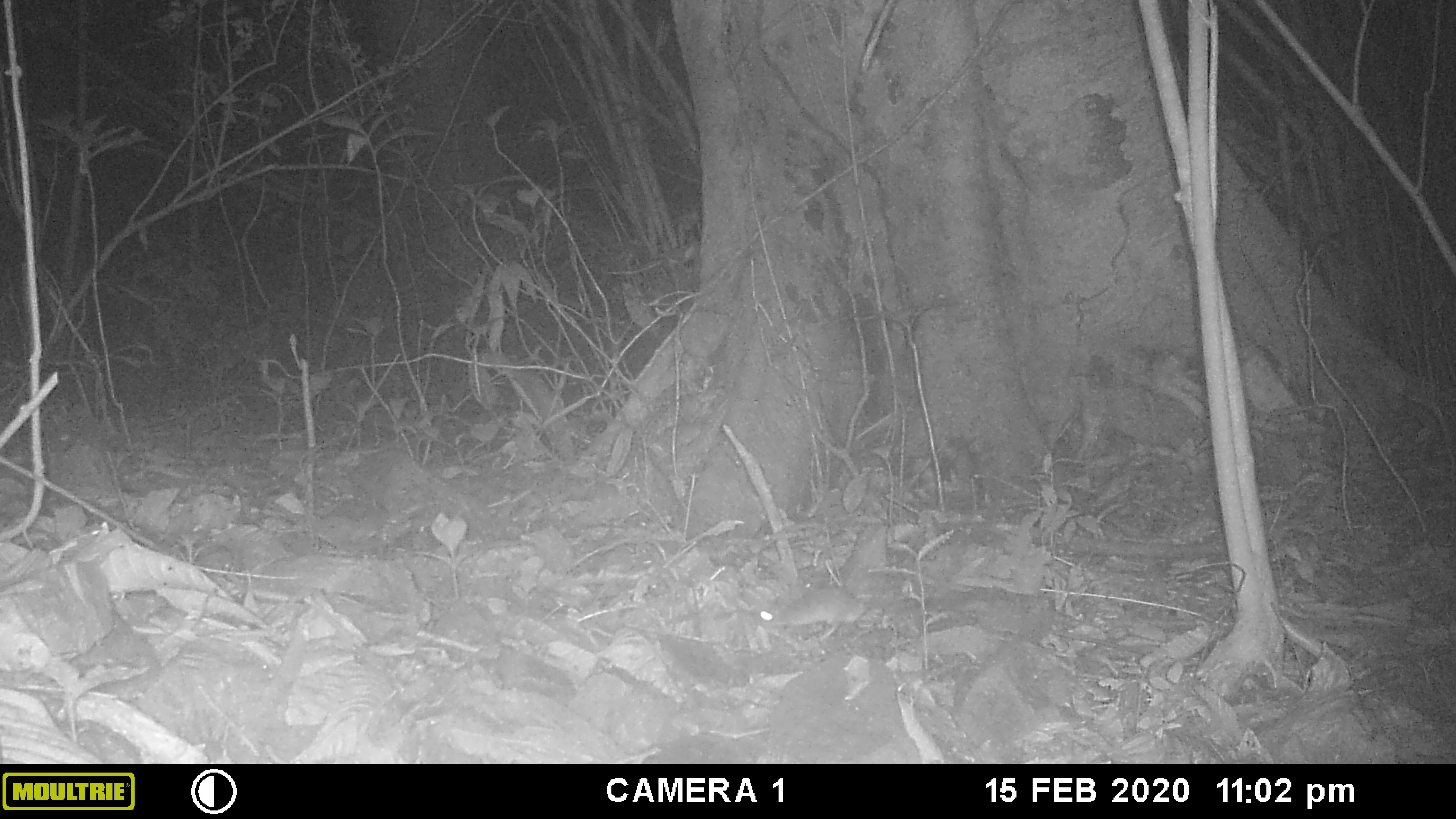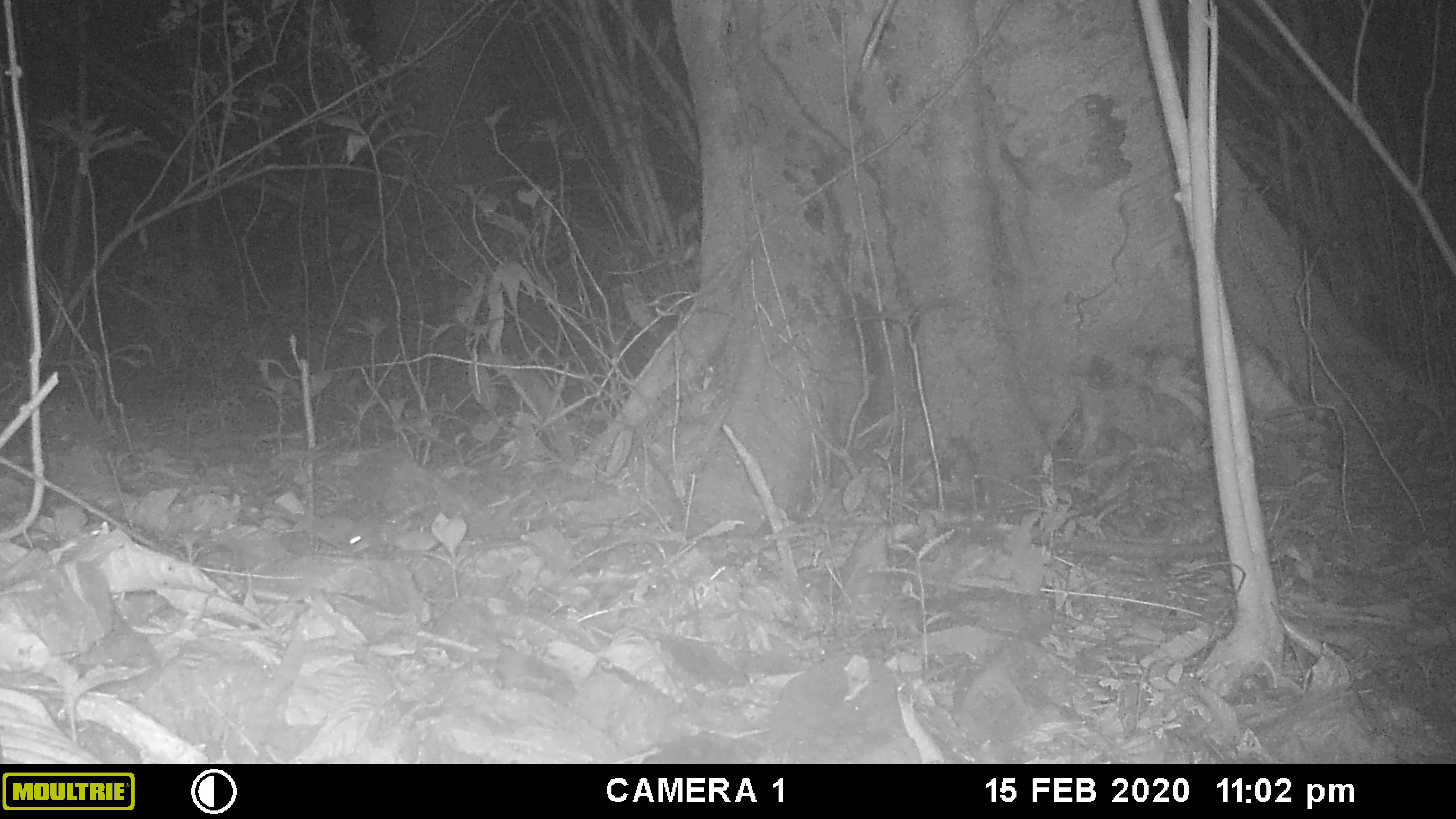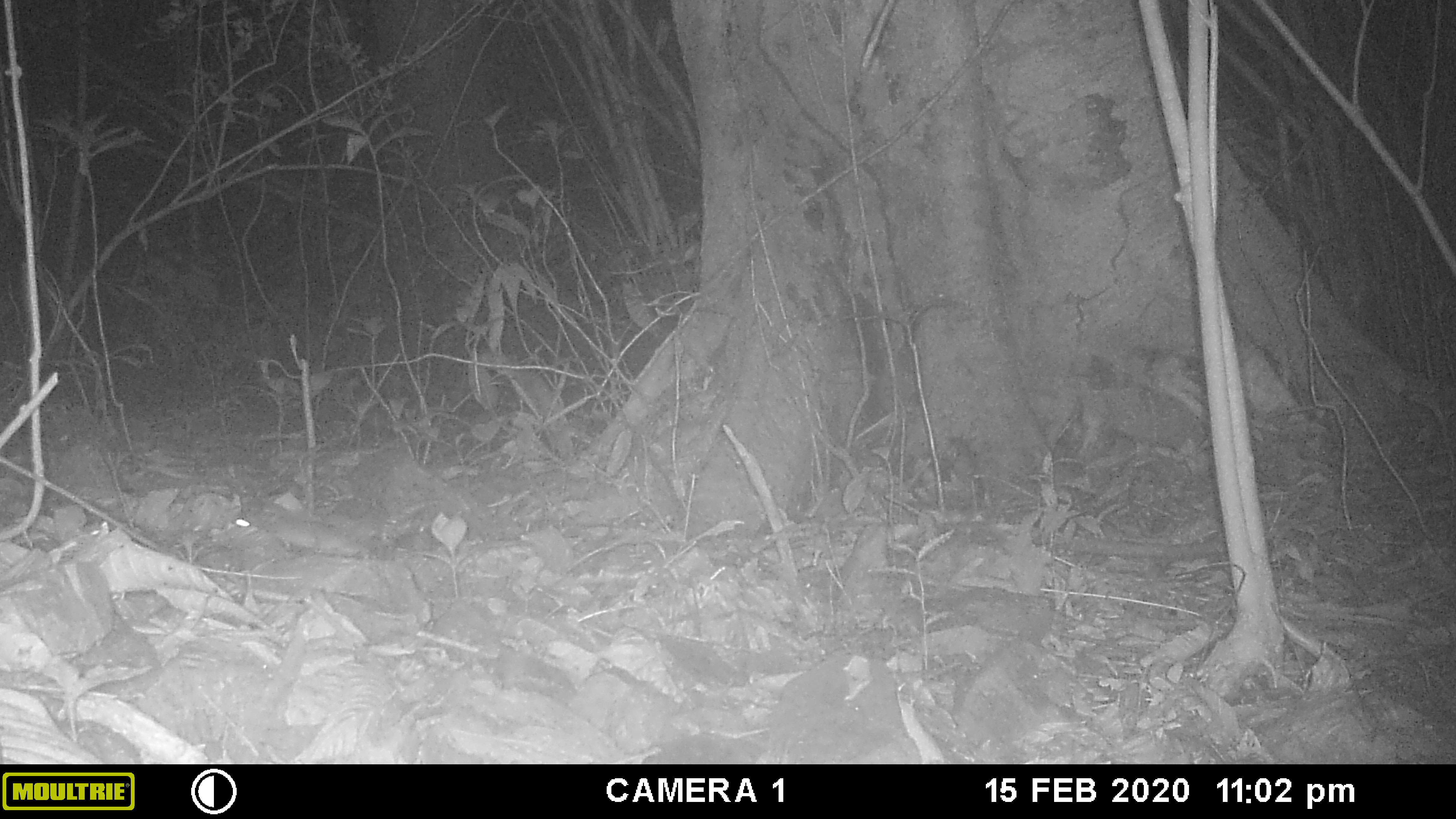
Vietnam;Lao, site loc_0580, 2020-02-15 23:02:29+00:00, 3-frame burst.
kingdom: Animalia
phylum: Chordata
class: Mammalia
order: Rodentia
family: Muridae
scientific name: Muridae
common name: old-world mice and rats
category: unidentified murid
Unidentified murid (old-world mice and rats) (Muridae). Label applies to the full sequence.